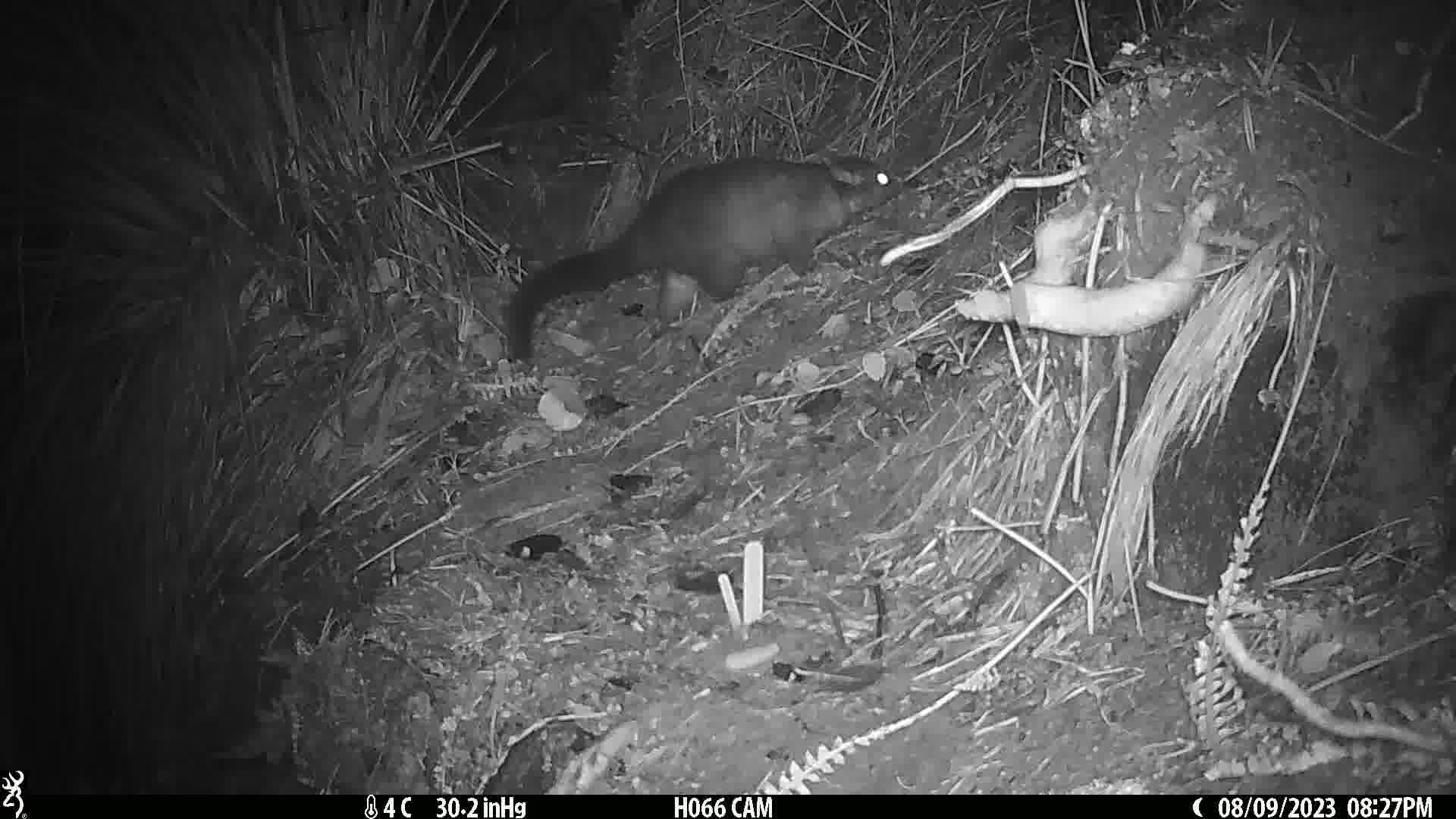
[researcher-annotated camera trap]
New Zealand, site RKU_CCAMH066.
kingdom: Animalia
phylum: Chordata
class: Mammalia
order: Diprotodontia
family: Phalangeridae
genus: Trichosurus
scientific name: Trichosurus vulpecula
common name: common brushtail possum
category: possum